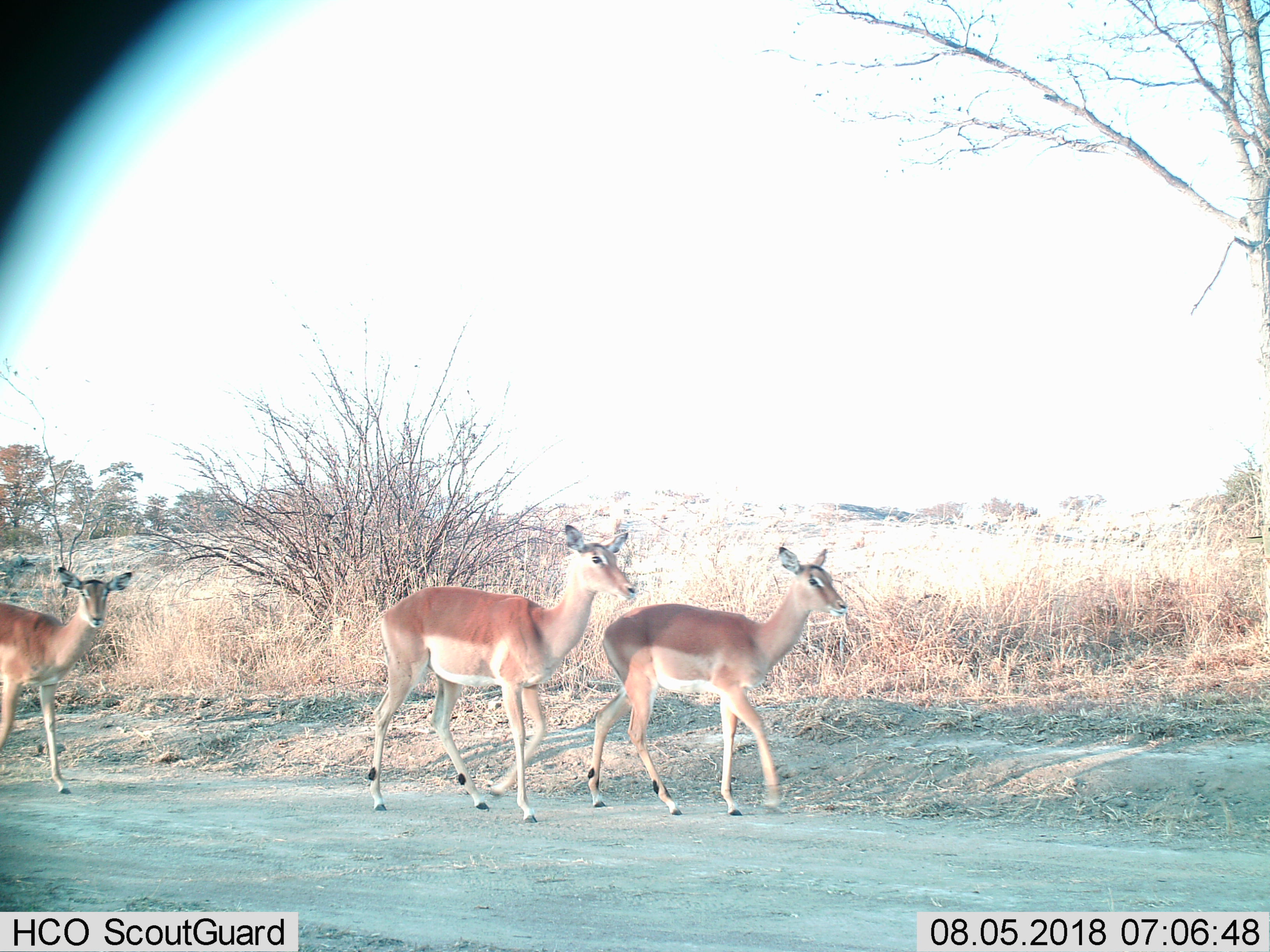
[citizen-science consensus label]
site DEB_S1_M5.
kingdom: Animalia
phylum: Chordata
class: Mammalia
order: Artiodactyla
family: Bovidae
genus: Aepyceros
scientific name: Aepyceros melampus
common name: impala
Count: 3.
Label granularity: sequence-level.